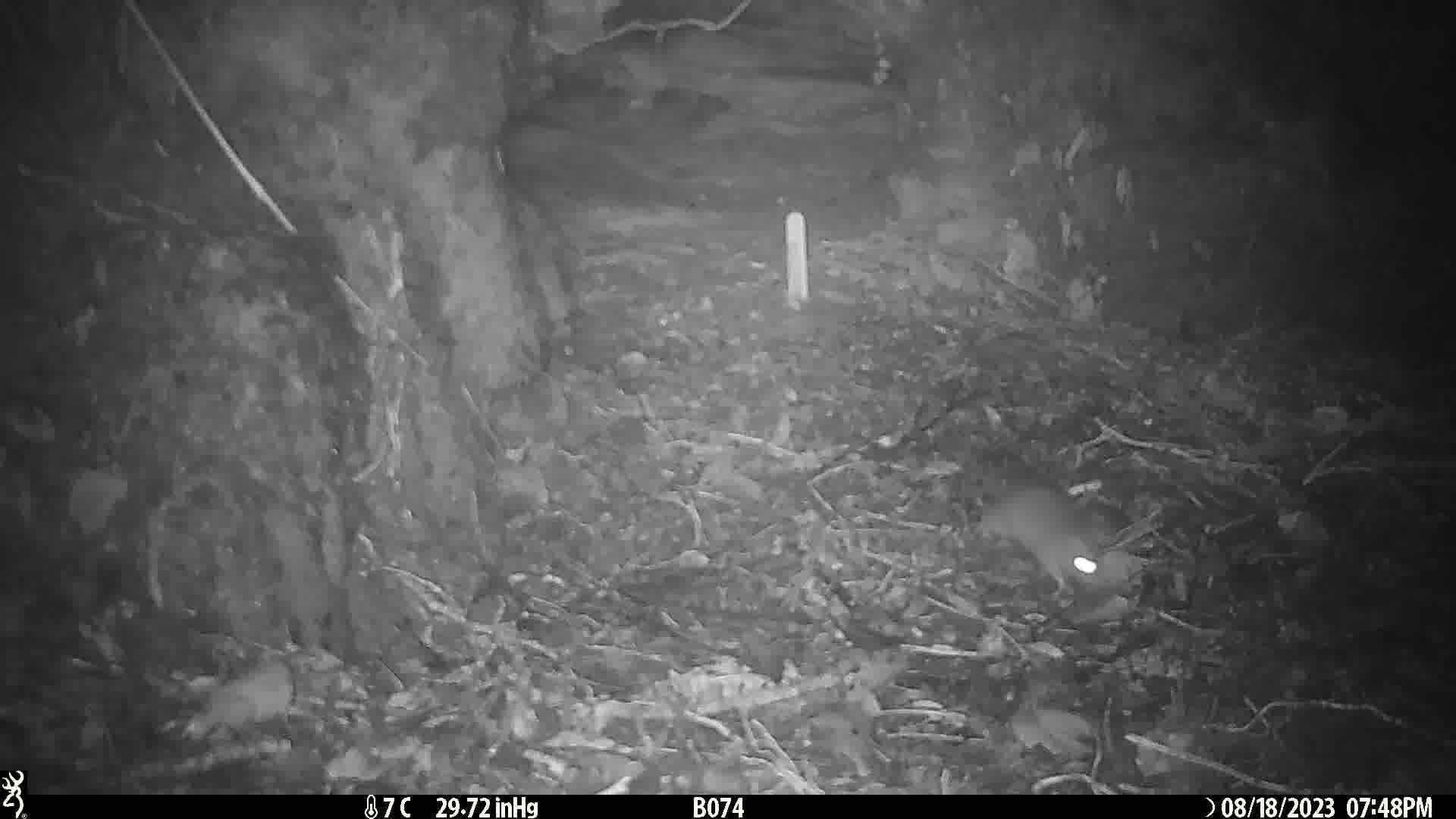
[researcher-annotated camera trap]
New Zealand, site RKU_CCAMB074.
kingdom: Animalia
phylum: Chordata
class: Mammalia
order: Rodentia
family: Muridae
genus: Rattus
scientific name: Rattus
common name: rat